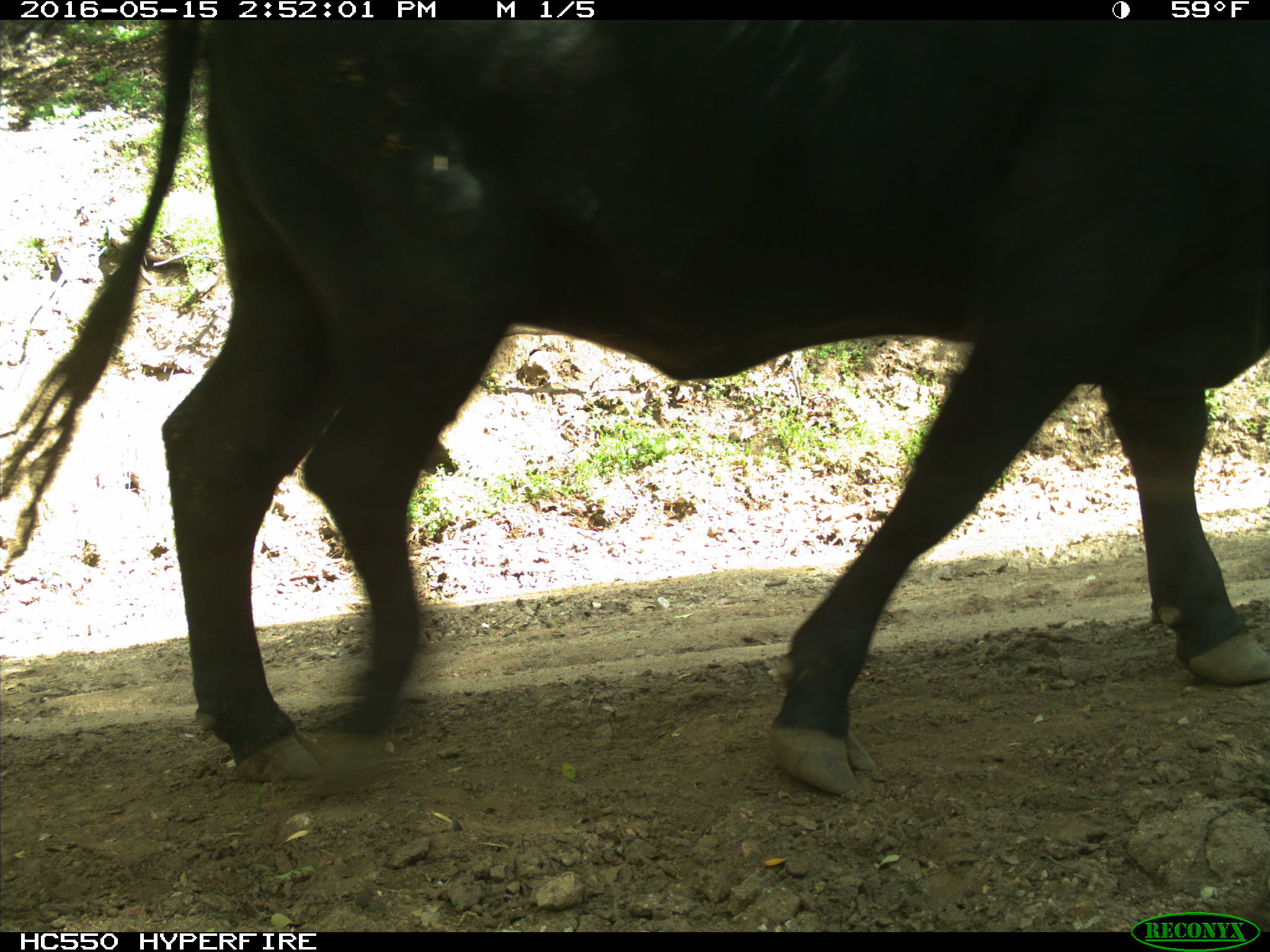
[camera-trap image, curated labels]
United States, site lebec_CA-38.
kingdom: Animalia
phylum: Chordata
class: Mammalia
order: Artiodactyla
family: Bovidae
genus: Bos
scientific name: Bos taurus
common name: domestic cow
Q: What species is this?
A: Bos taurus (domestic cow).